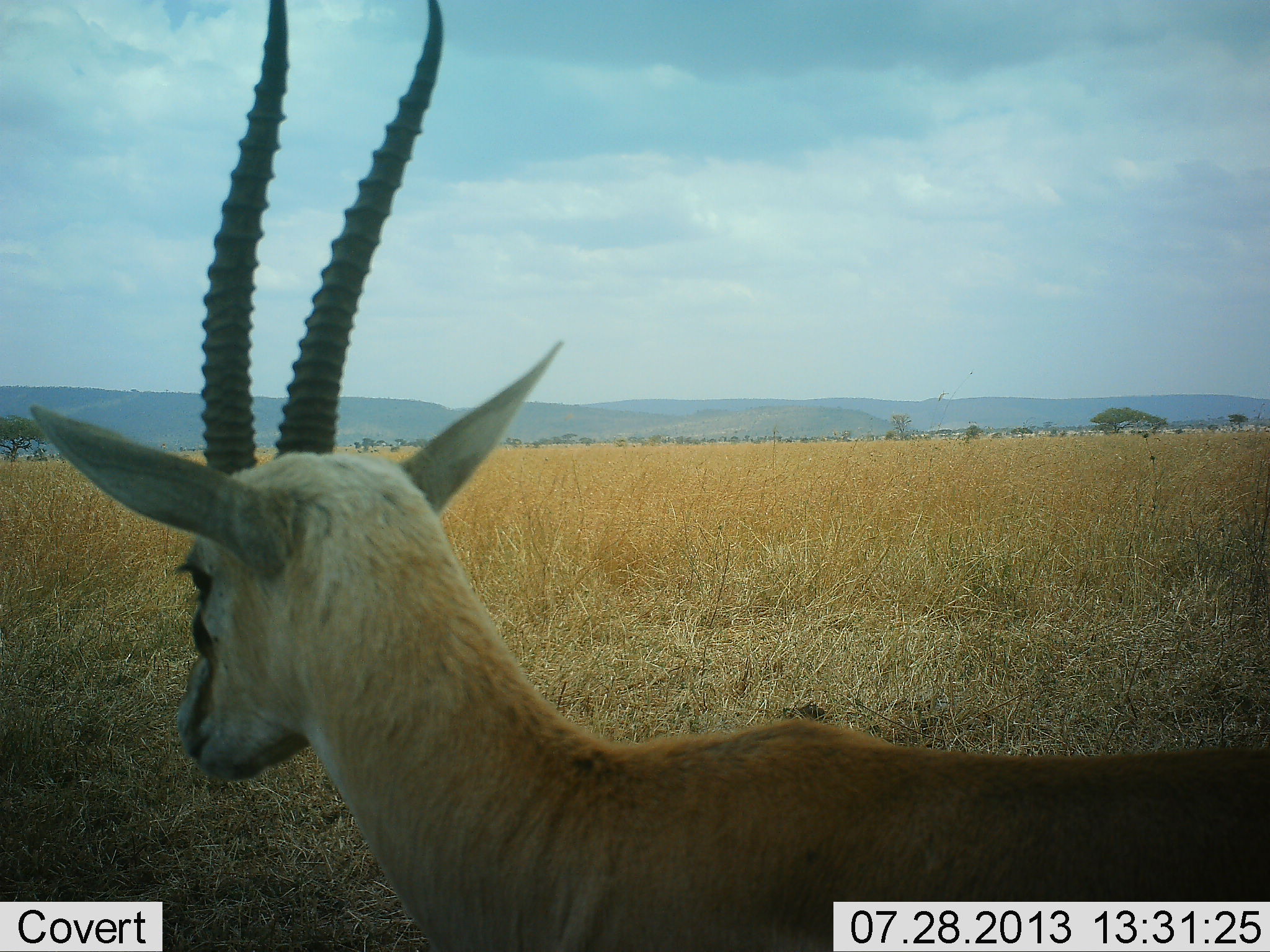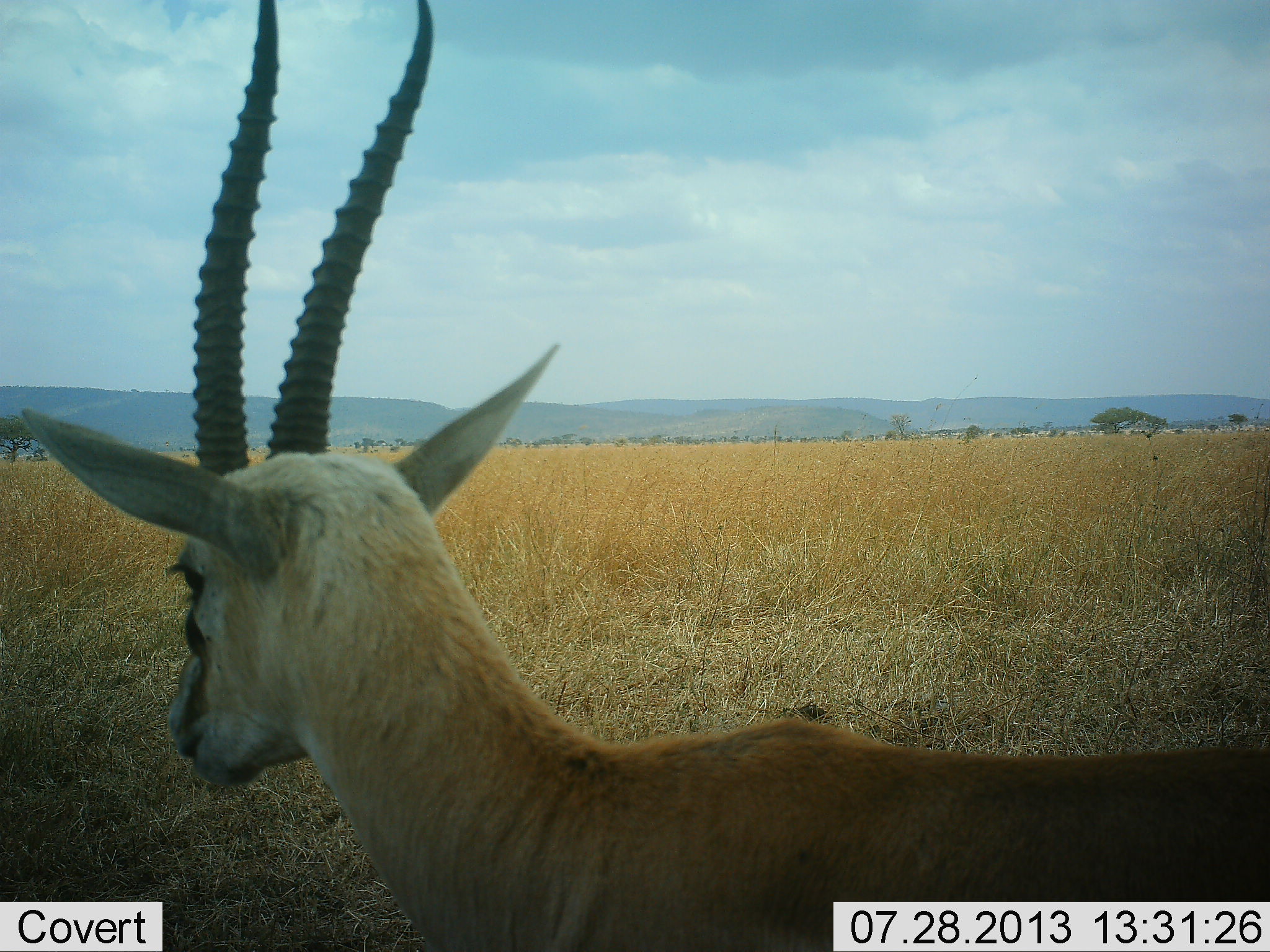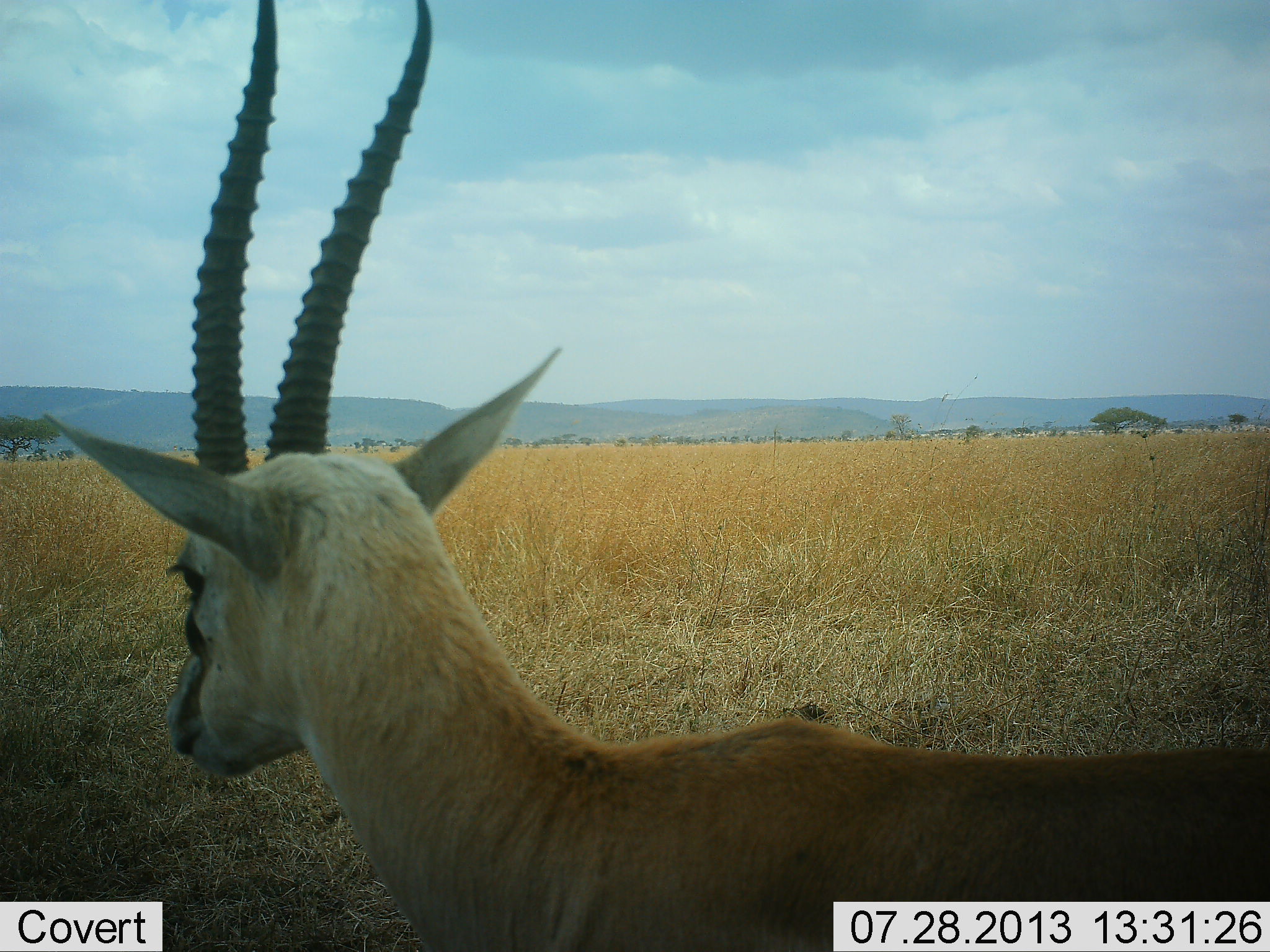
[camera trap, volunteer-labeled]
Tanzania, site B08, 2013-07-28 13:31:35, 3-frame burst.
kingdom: Animalia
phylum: Chordata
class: Mammalia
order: Artiodactyla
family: Bovidae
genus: Eudorcas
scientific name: Eudorcas thomsonii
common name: thomson's gazelle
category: gazellethomsons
Gazellethomsons (thomson's gazelle) (Eudorcas thomsonii), count 1. Behavior (volunteer vote fractions): standing 81%, resting 5%, moving 5%, interacting 0%. Young present (vote fraction): 0%. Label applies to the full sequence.